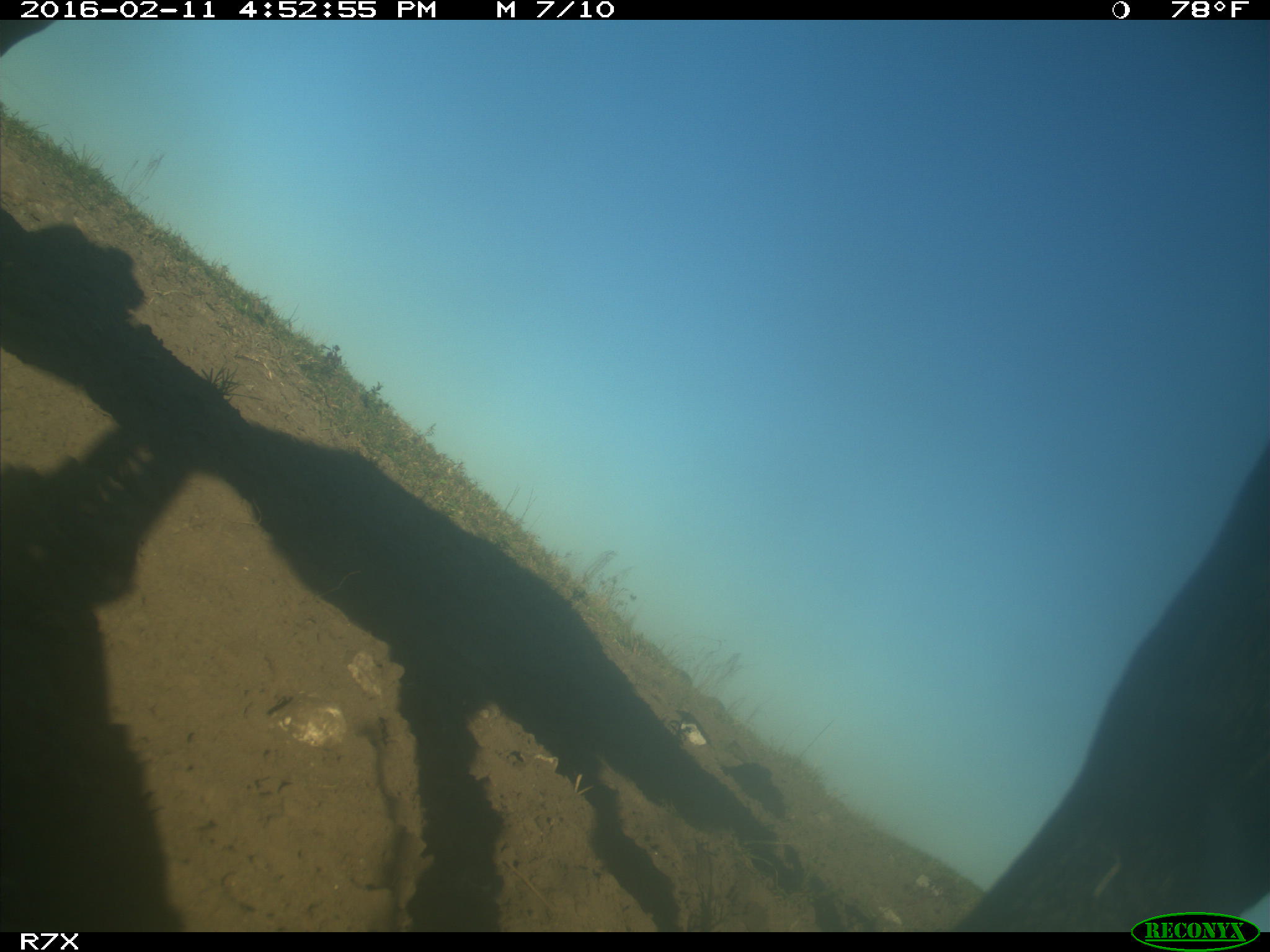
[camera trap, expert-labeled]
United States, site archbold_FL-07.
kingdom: Animalia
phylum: Chordata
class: Mammalia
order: Artiodactyla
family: Bovidae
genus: Bos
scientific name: Bos taurus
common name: domestic cow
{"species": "Bos taurus (domestic cow)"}